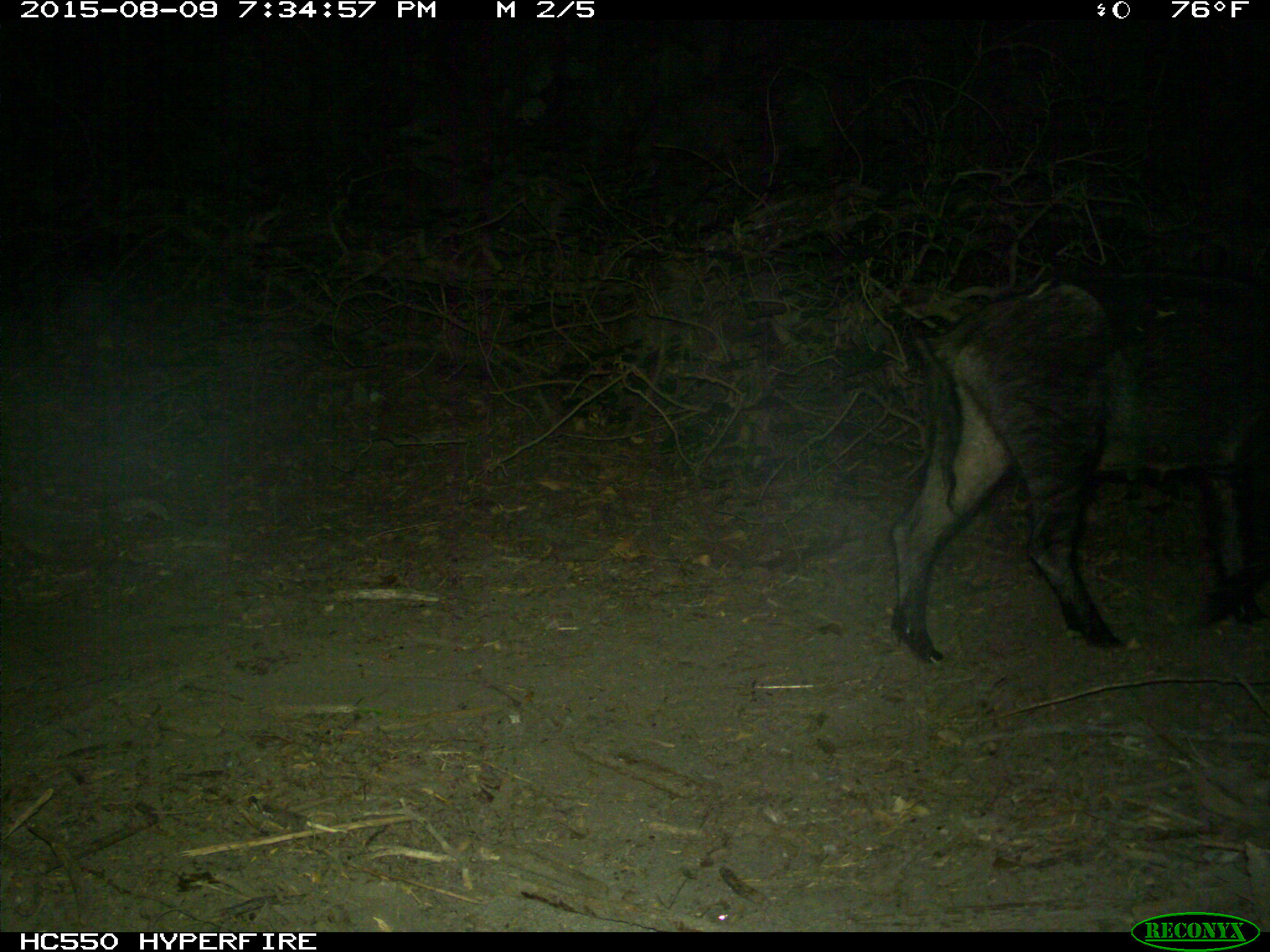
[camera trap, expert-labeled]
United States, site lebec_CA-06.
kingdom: Animalia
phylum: Chordata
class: Mammalia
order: Artiodactyla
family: Suidae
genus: Sus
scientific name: Sus scrofa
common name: wild boar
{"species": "Sus scrofa (wild boar)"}